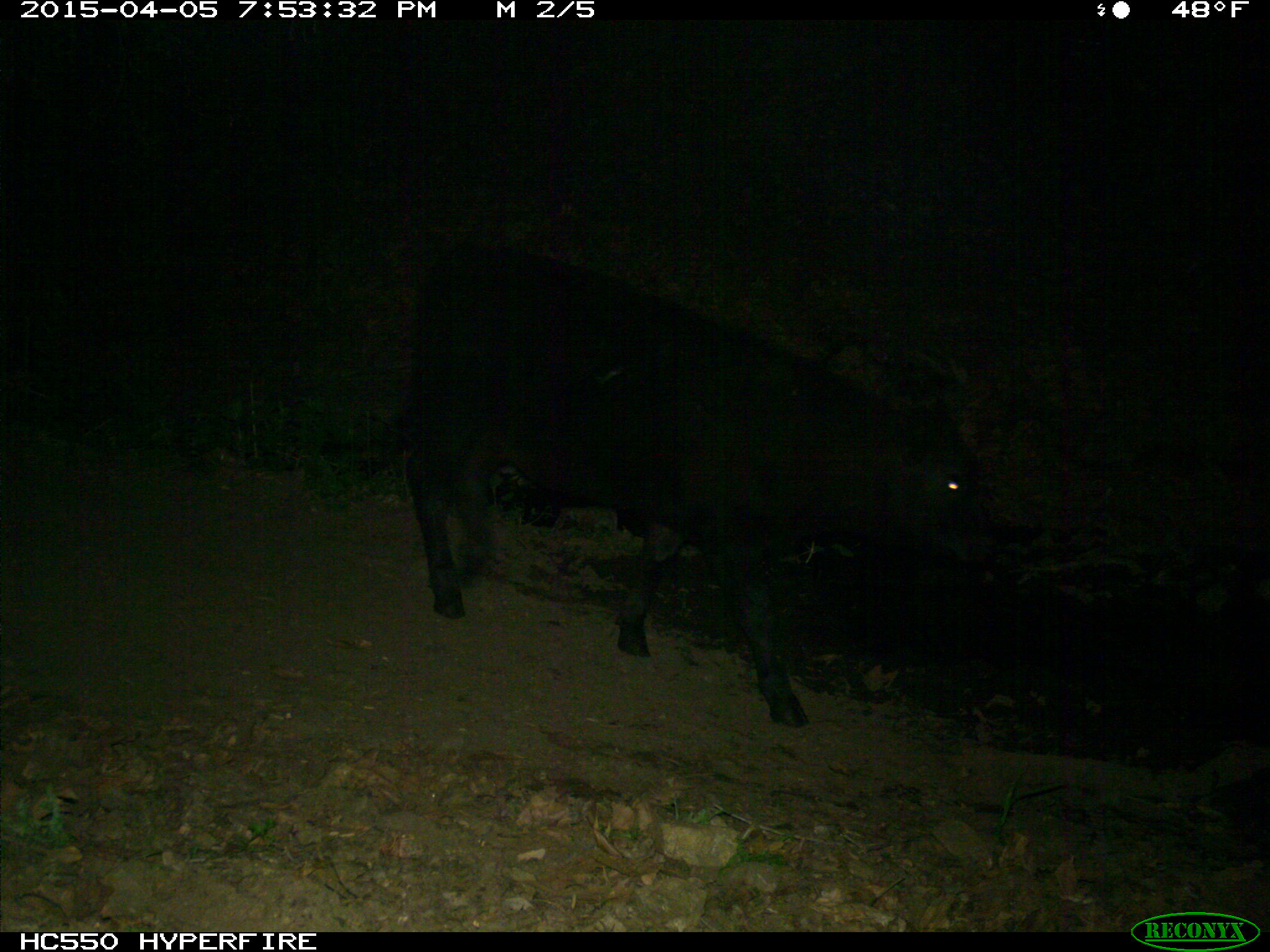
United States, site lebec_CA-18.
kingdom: Animalia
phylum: Chordata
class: Mammalia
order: Artiodactyla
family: Bovidae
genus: Bos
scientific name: Bos taurus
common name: domestic cow